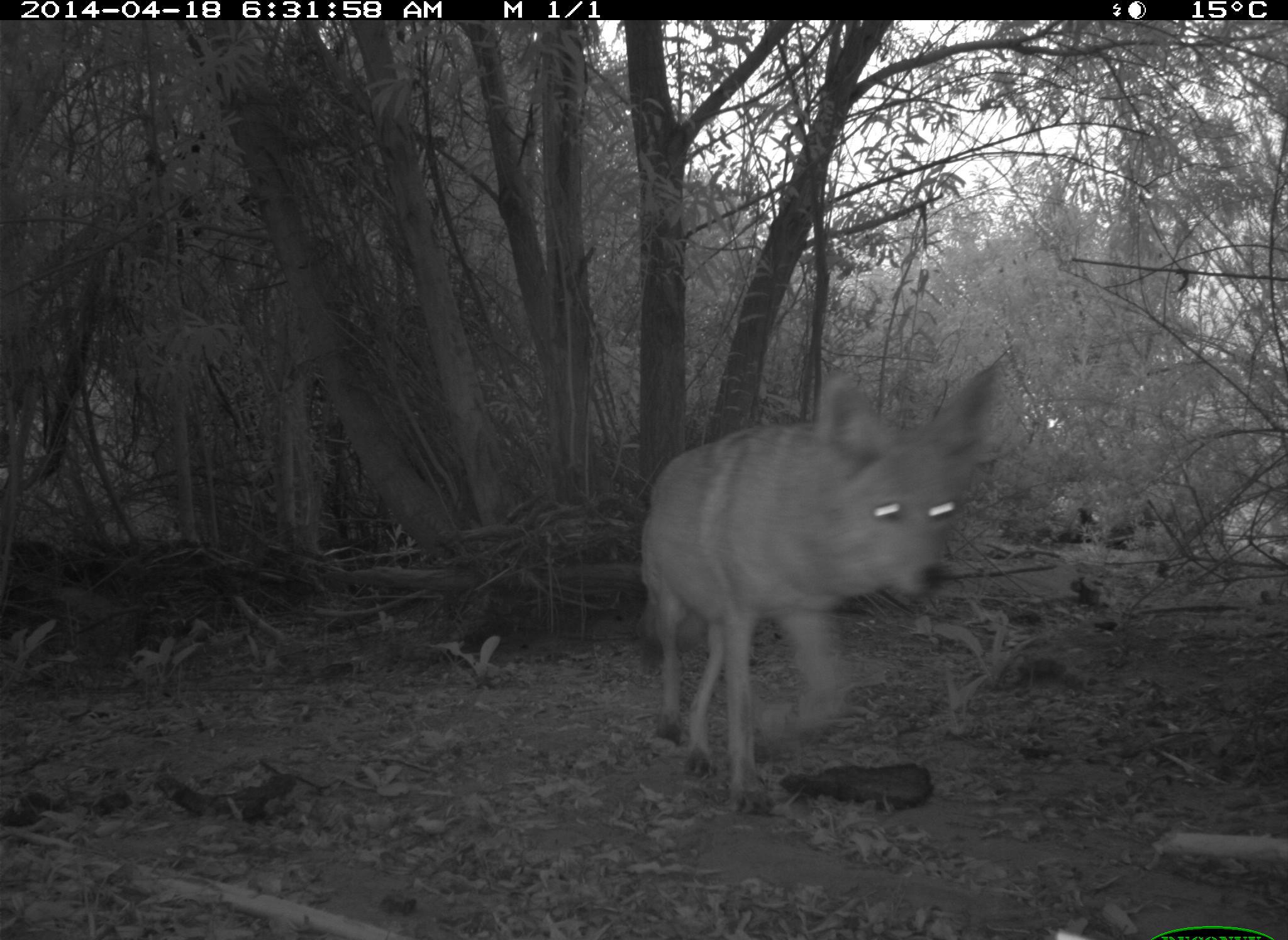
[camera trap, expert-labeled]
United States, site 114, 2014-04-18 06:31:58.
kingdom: Animalia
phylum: Chordata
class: Mammalia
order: Carnivora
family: Canidae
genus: Canis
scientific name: Canis latrans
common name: coyote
Coyote (Canis latrans).